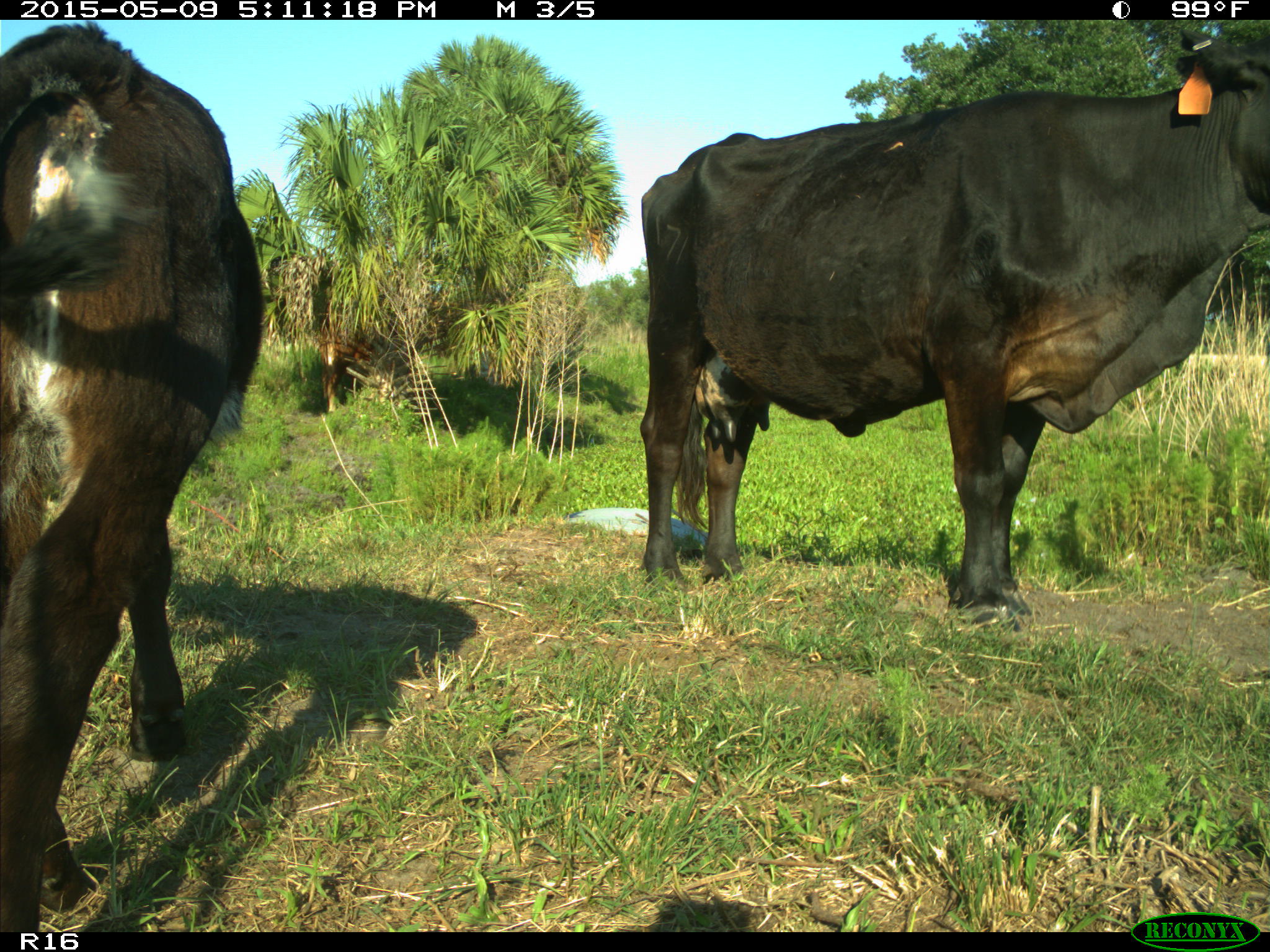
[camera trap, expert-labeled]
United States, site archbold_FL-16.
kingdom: Animalia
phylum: Chordata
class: Mammalia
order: Artiodactyla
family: Suidae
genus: Sus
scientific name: Sus scrofa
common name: wild boar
Sus scrofa (wild boar).